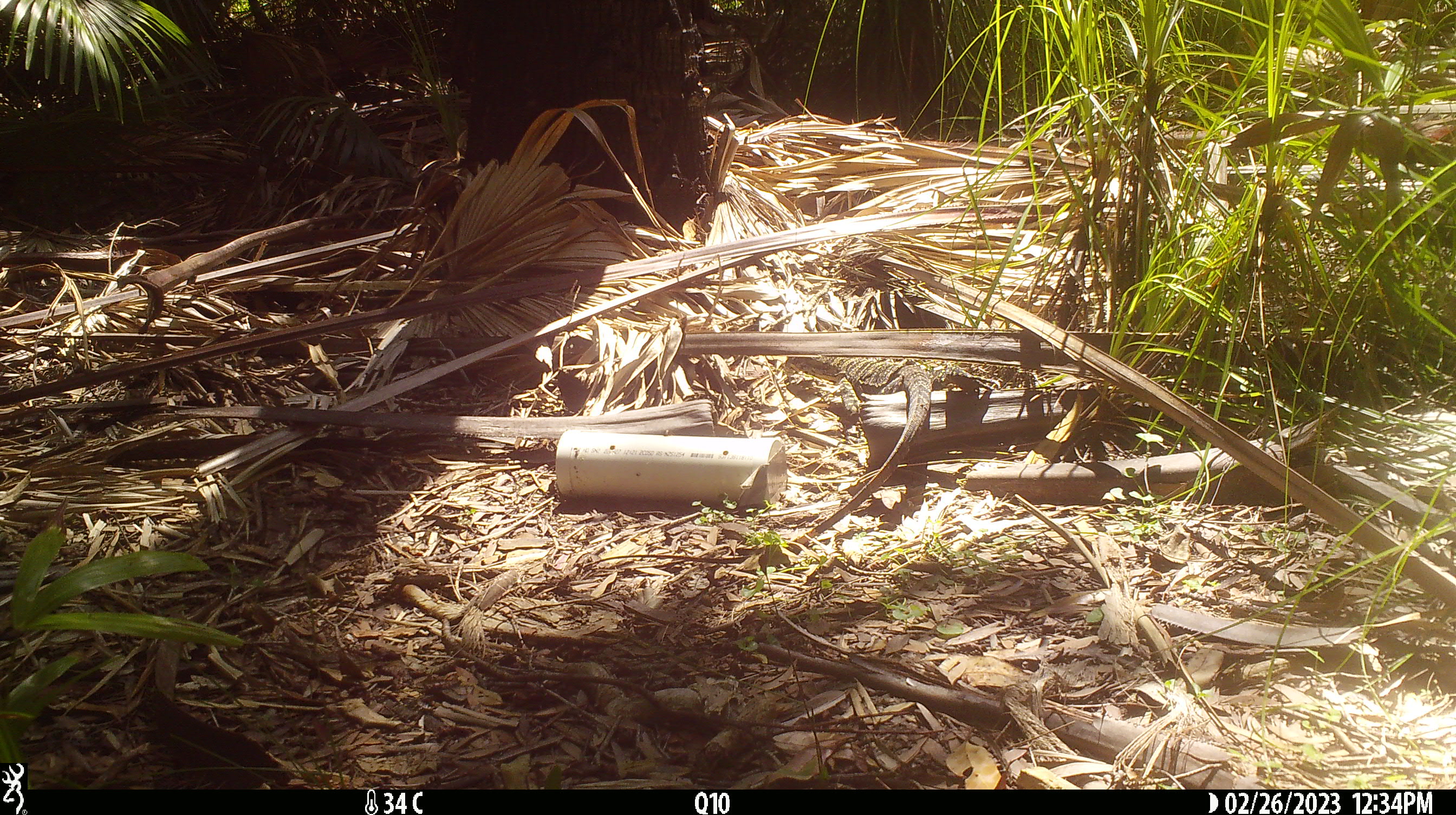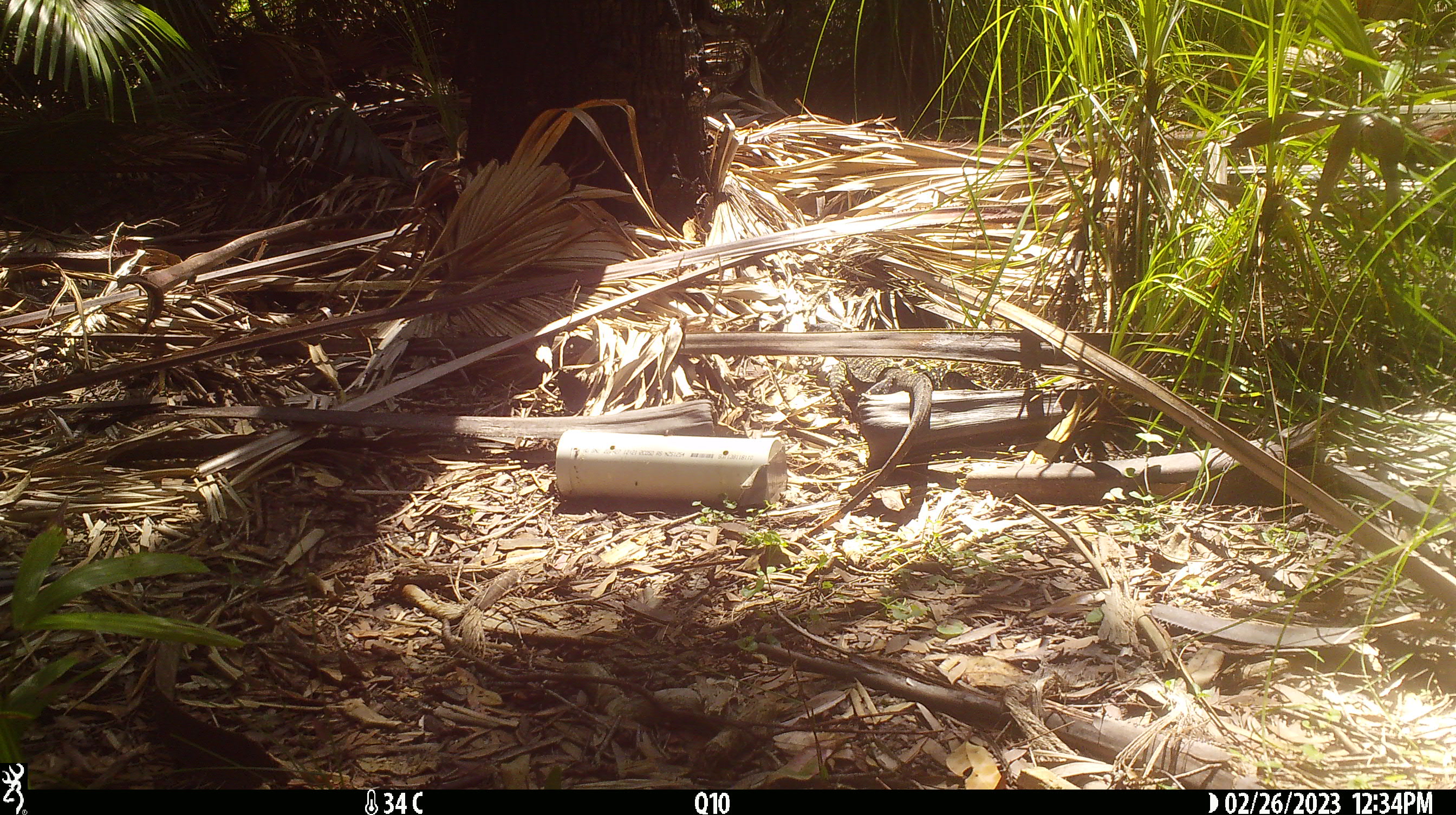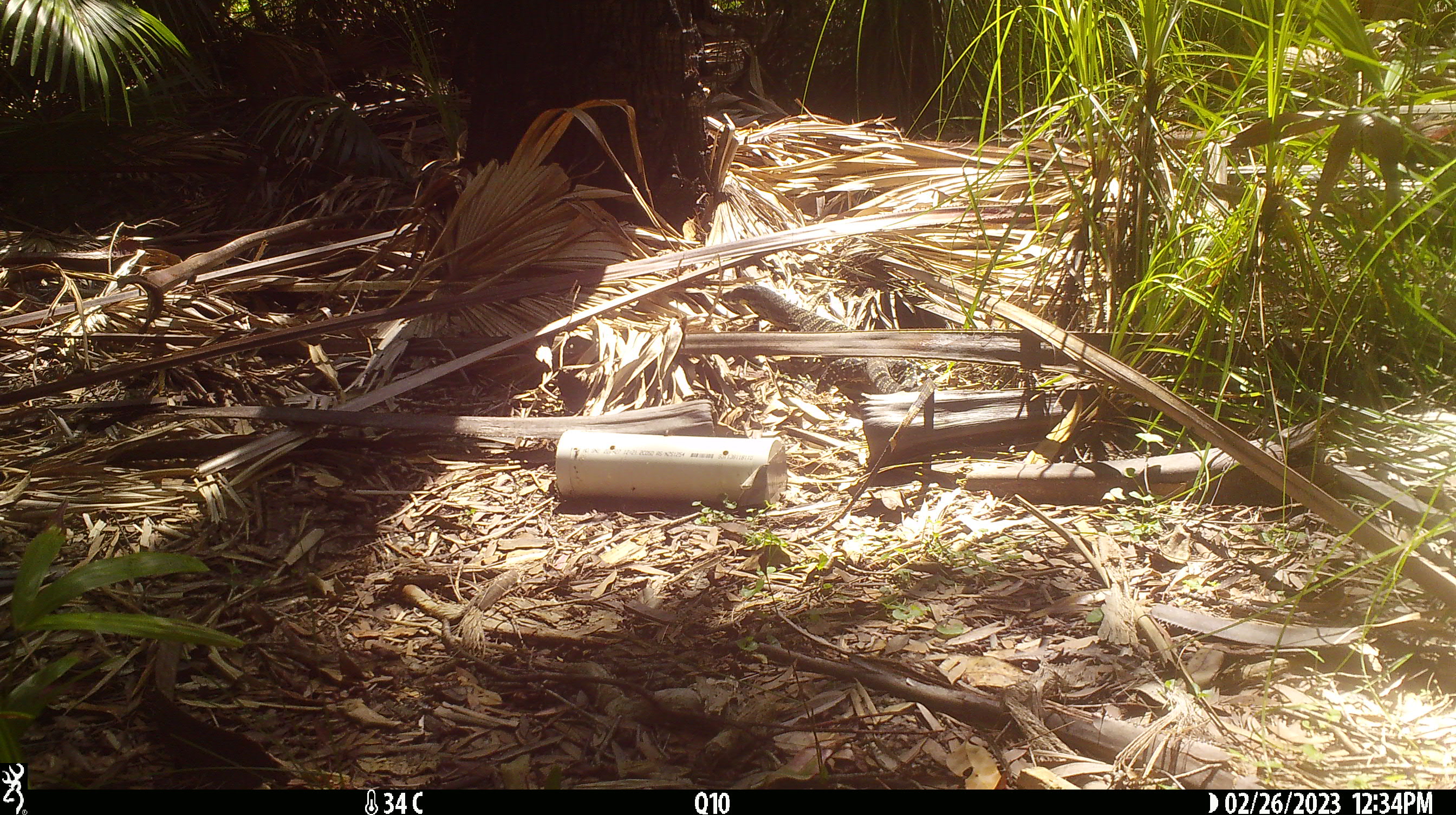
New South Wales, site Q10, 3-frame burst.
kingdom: Animalia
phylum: Chordata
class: Reptilia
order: Squamata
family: Varanidae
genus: Varanus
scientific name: Varanus varius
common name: lace monitor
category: goanna